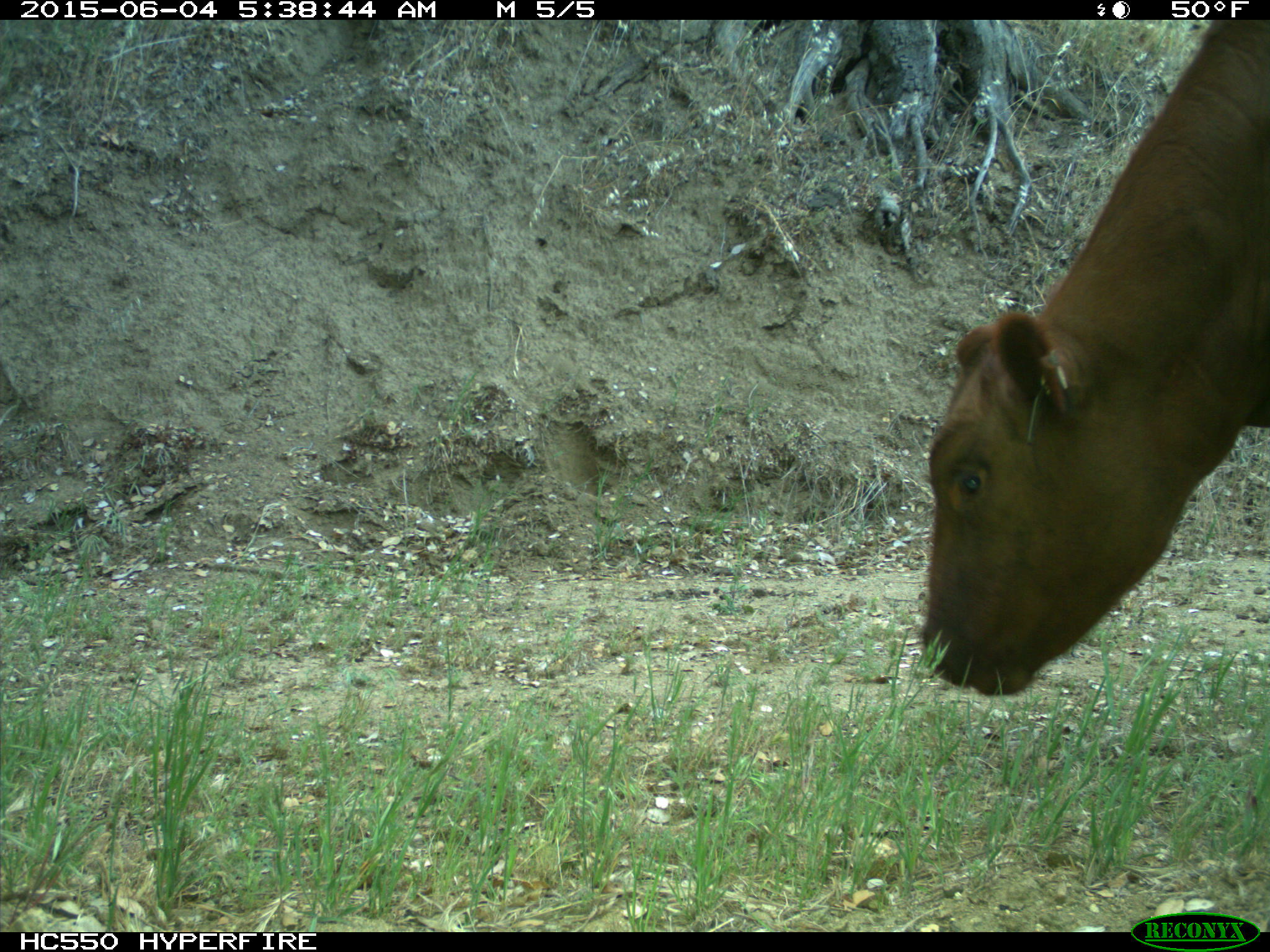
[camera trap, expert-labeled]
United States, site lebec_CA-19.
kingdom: Animalia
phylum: Chordata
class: Mammalia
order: Artiodactyla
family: Bovidae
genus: Bos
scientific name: Bos taurus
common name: domestic cow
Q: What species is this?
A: Bos taurus (domestic cow).